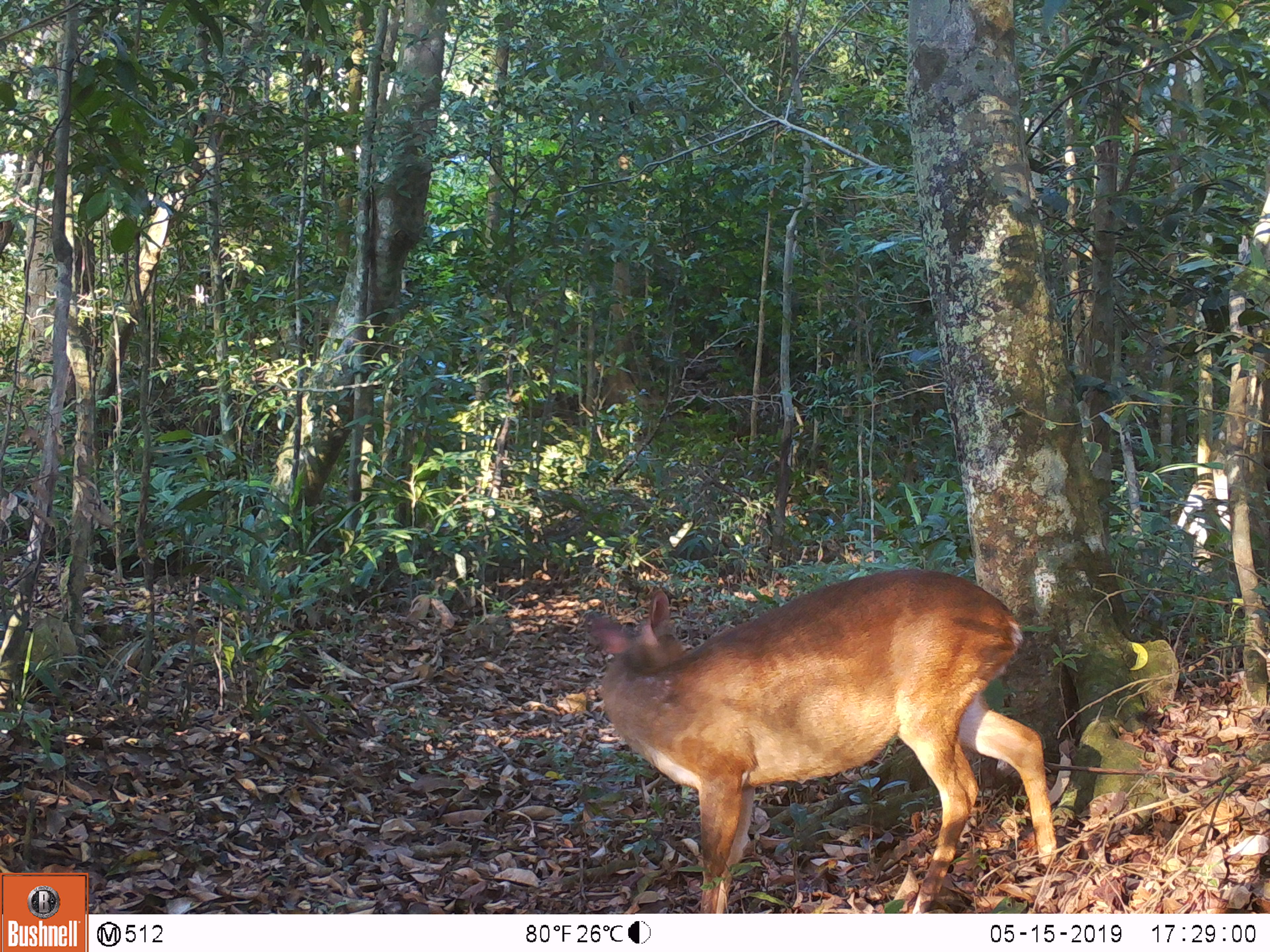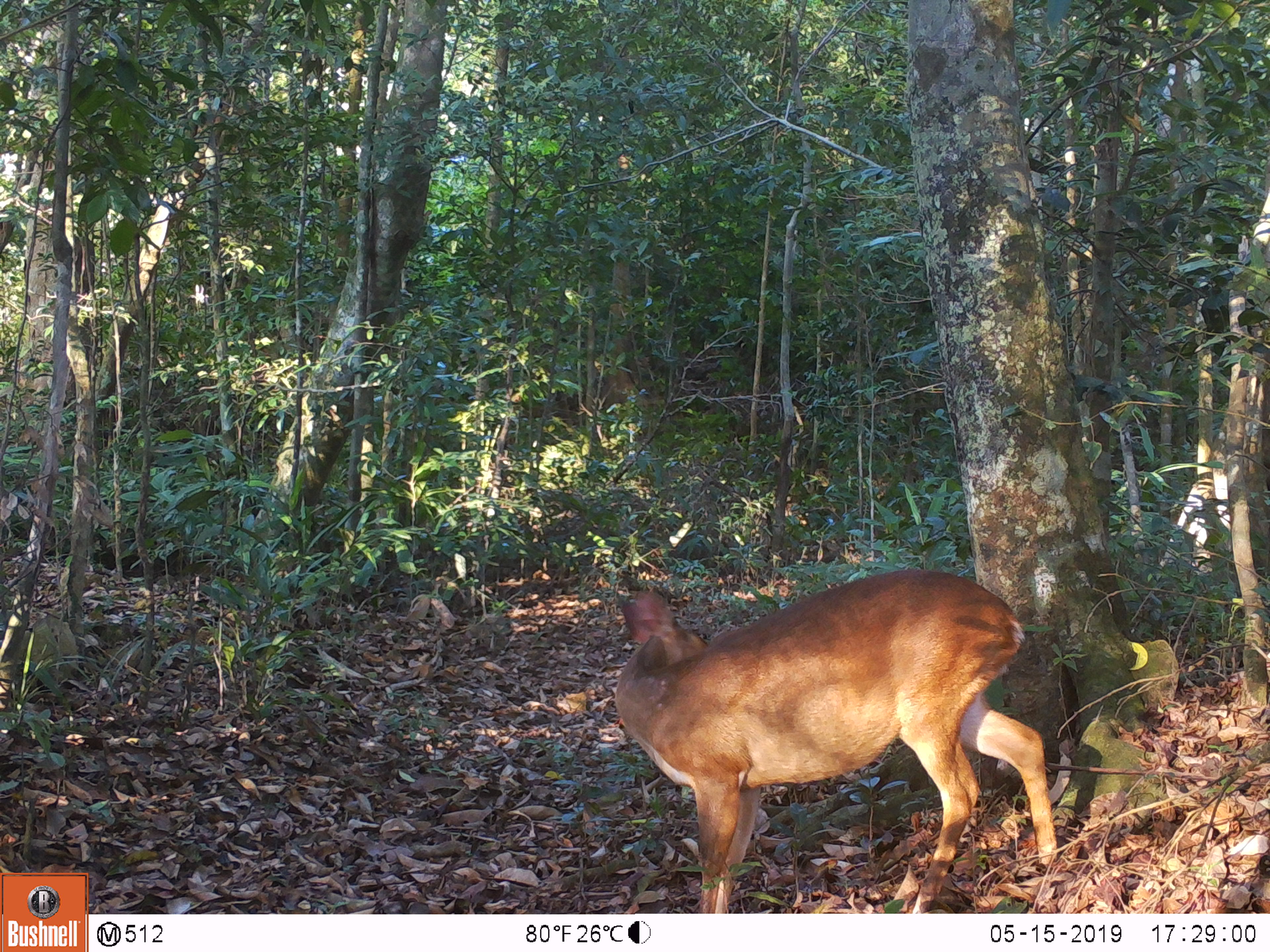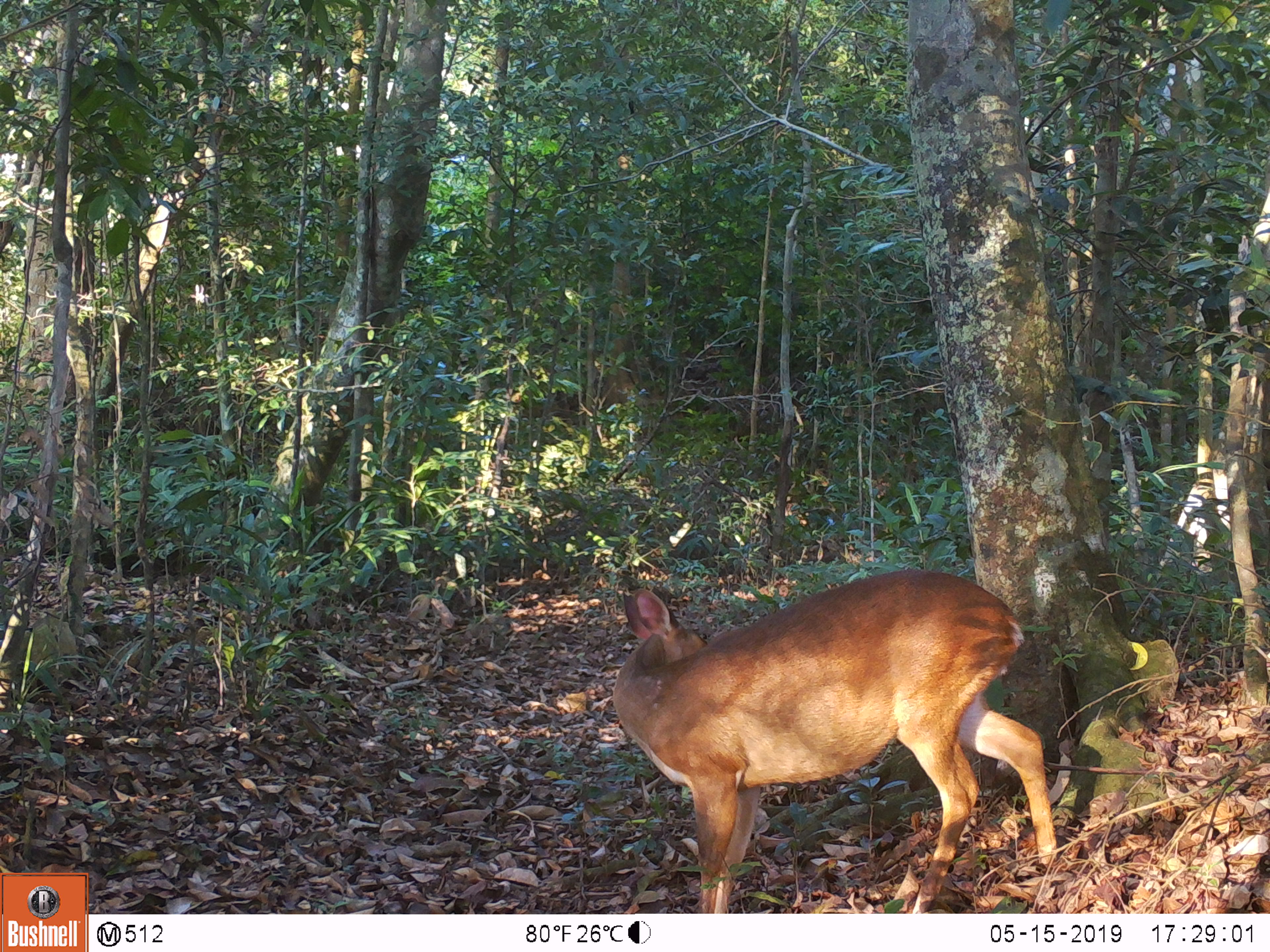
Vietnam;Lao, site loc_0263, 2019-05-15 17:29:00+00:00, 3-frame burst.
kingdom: Animalia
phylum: Chordata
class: Mammalia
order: Artiodactyla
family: Cervidae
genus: Muntiacus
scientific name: Muntiacus vuquangensis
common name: large-antlered muntjac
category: large antlered muntjac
Large antlered muntjac (large-antlered muntjac) (Muntiacus vuquangensis). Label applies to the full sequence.